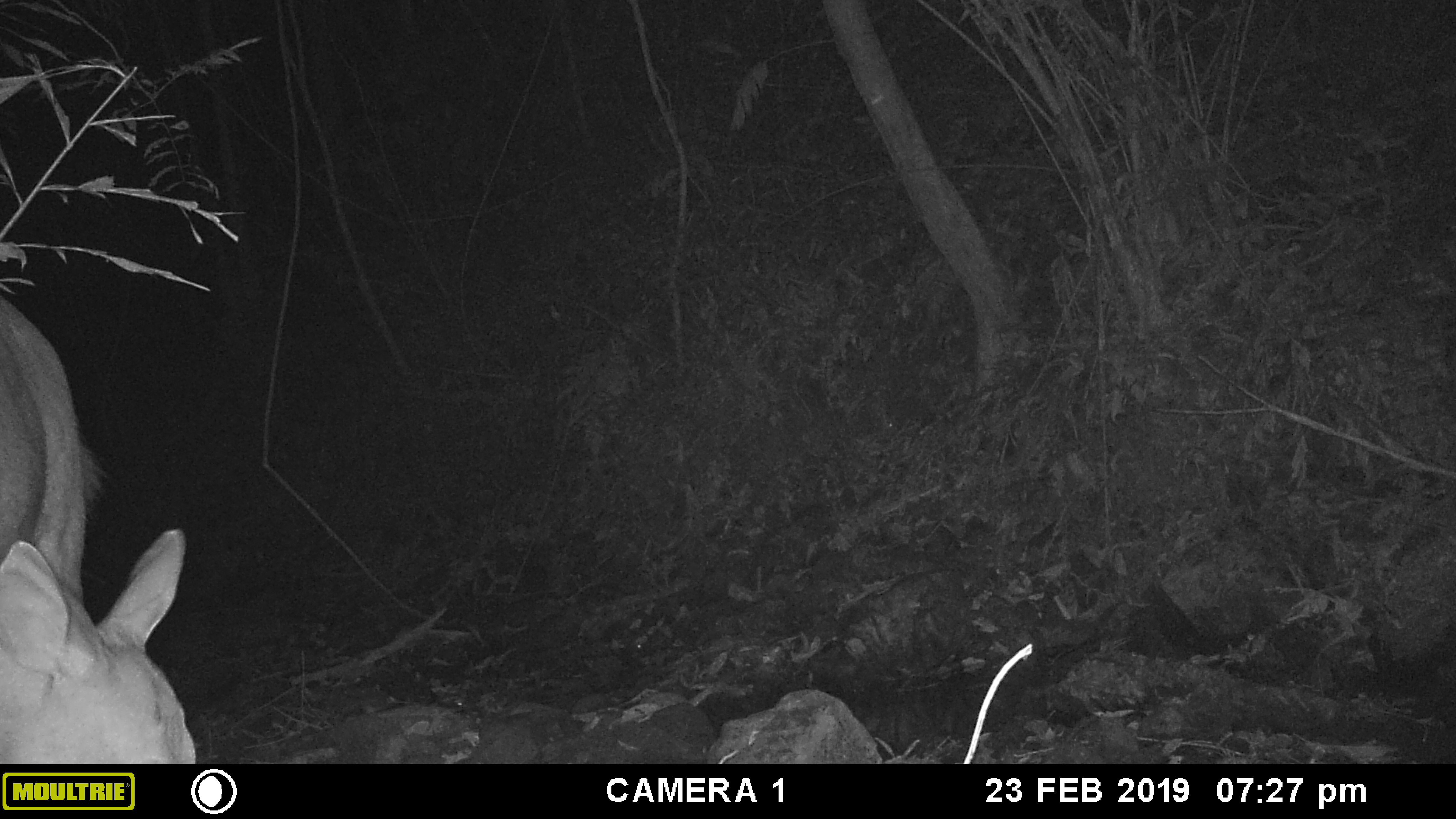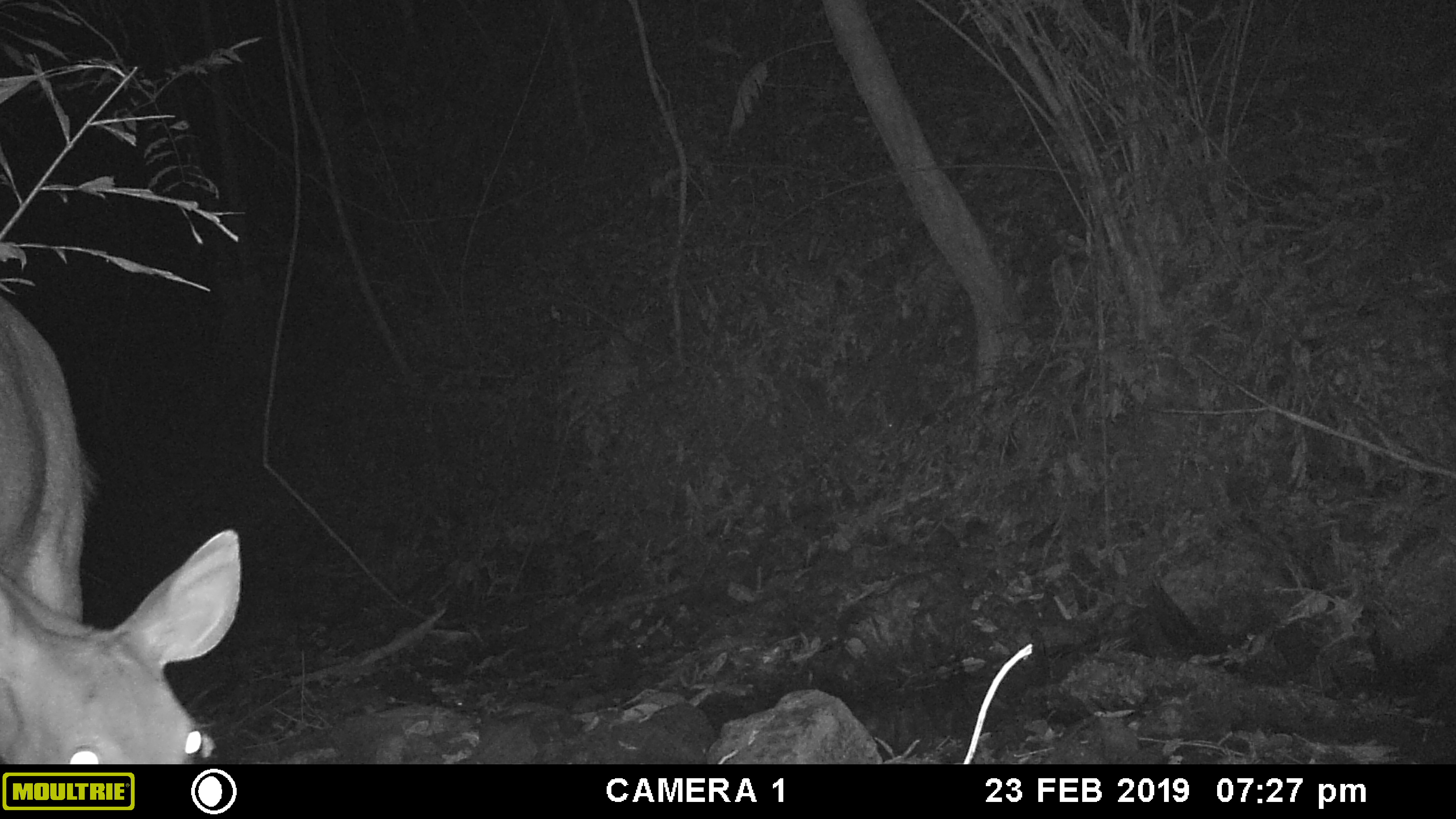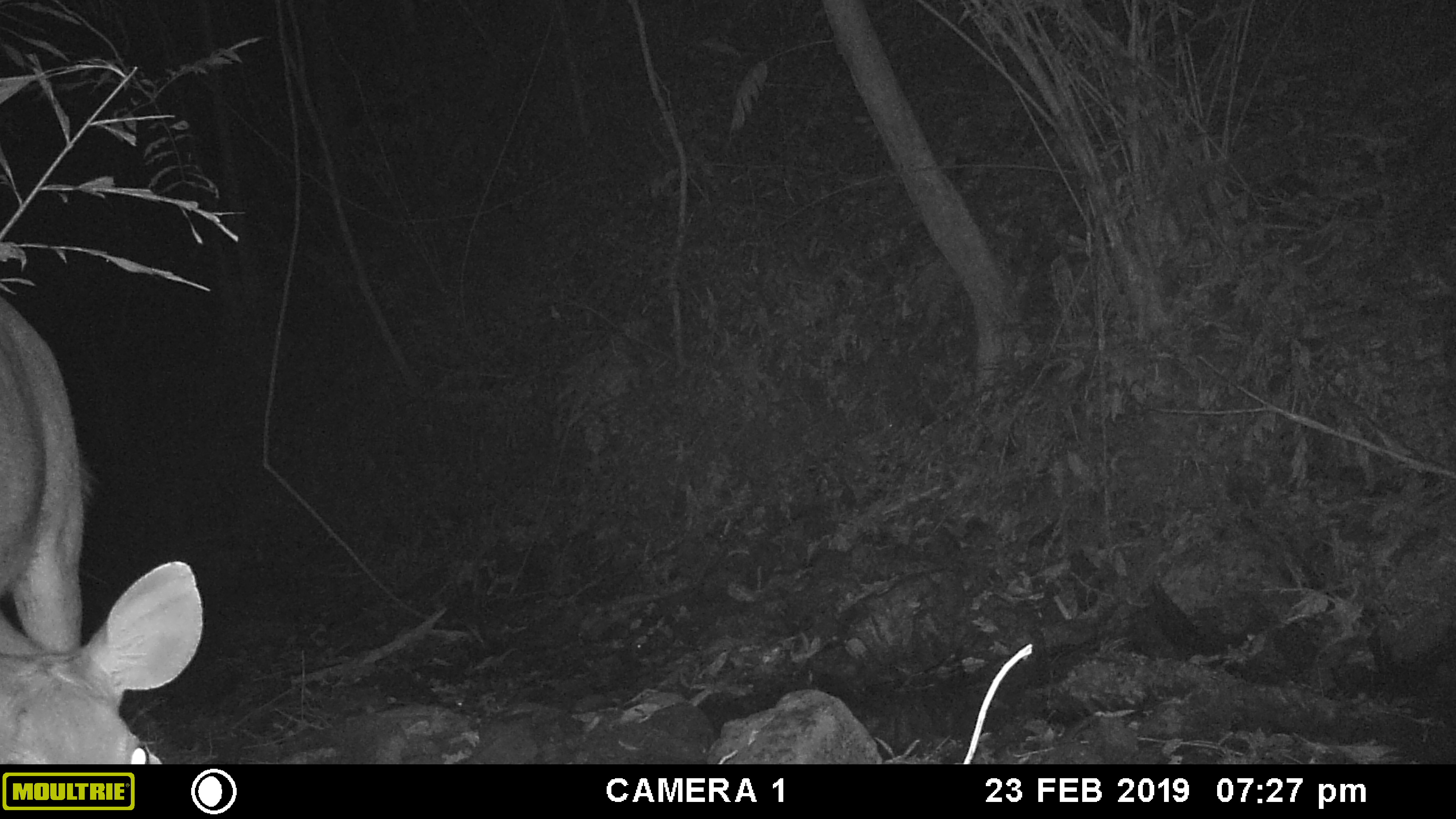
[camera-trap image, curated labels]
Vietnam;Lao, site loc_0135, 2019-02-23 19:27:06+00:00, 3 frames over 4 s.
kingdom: Animalia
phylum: Chordata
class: Mammalia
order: Artiodactyla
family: Cervidae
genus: Rusa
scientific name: Rusa unicolor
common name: sambar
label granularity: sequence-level